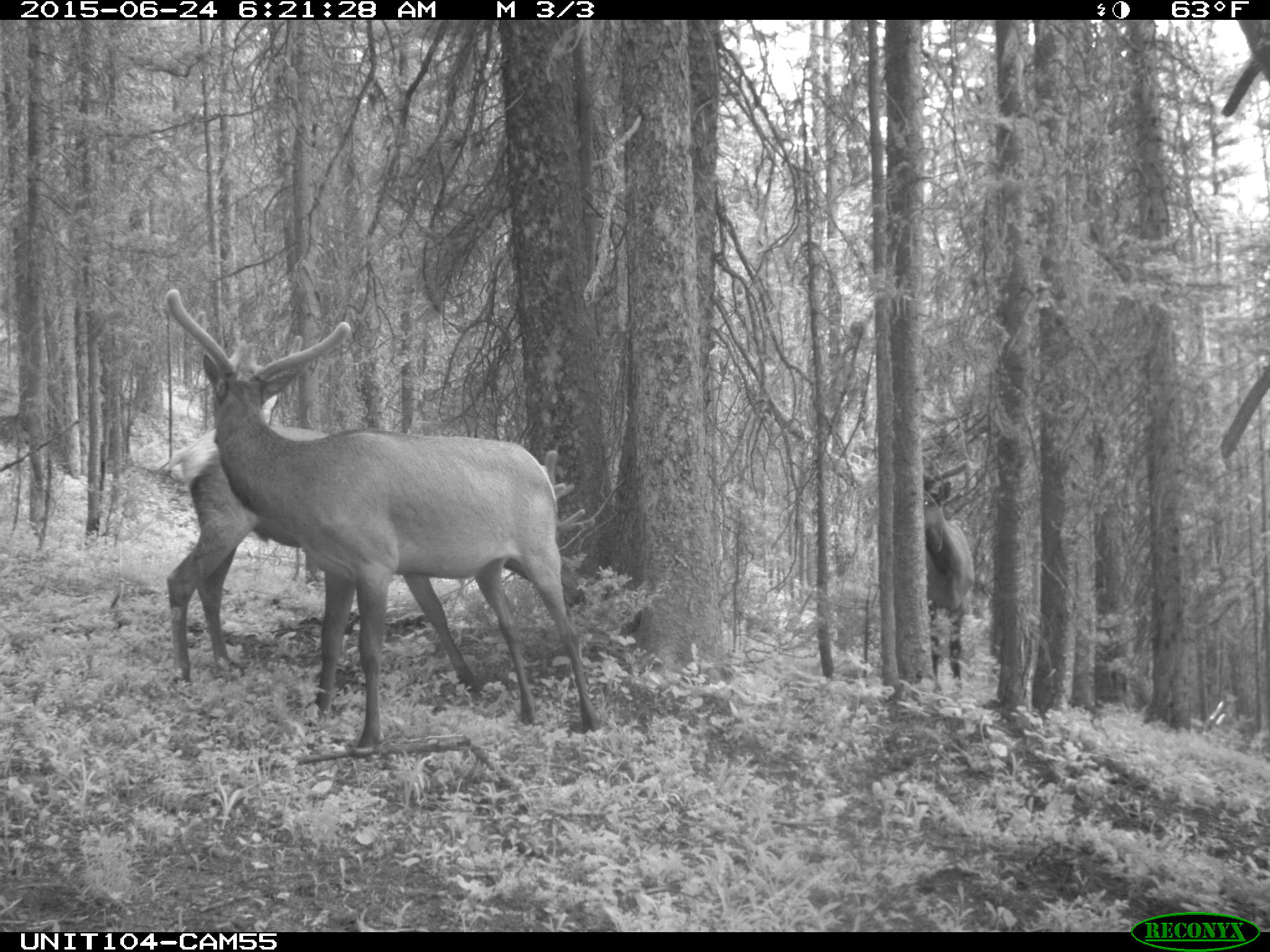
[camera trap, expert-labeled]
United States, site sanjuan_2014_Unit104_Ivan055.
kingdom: Animalia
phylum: Chordata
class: Mammalia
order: Artiodactyla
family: Cervidae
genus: Cervus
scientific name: Cervus elaphus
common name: red deer